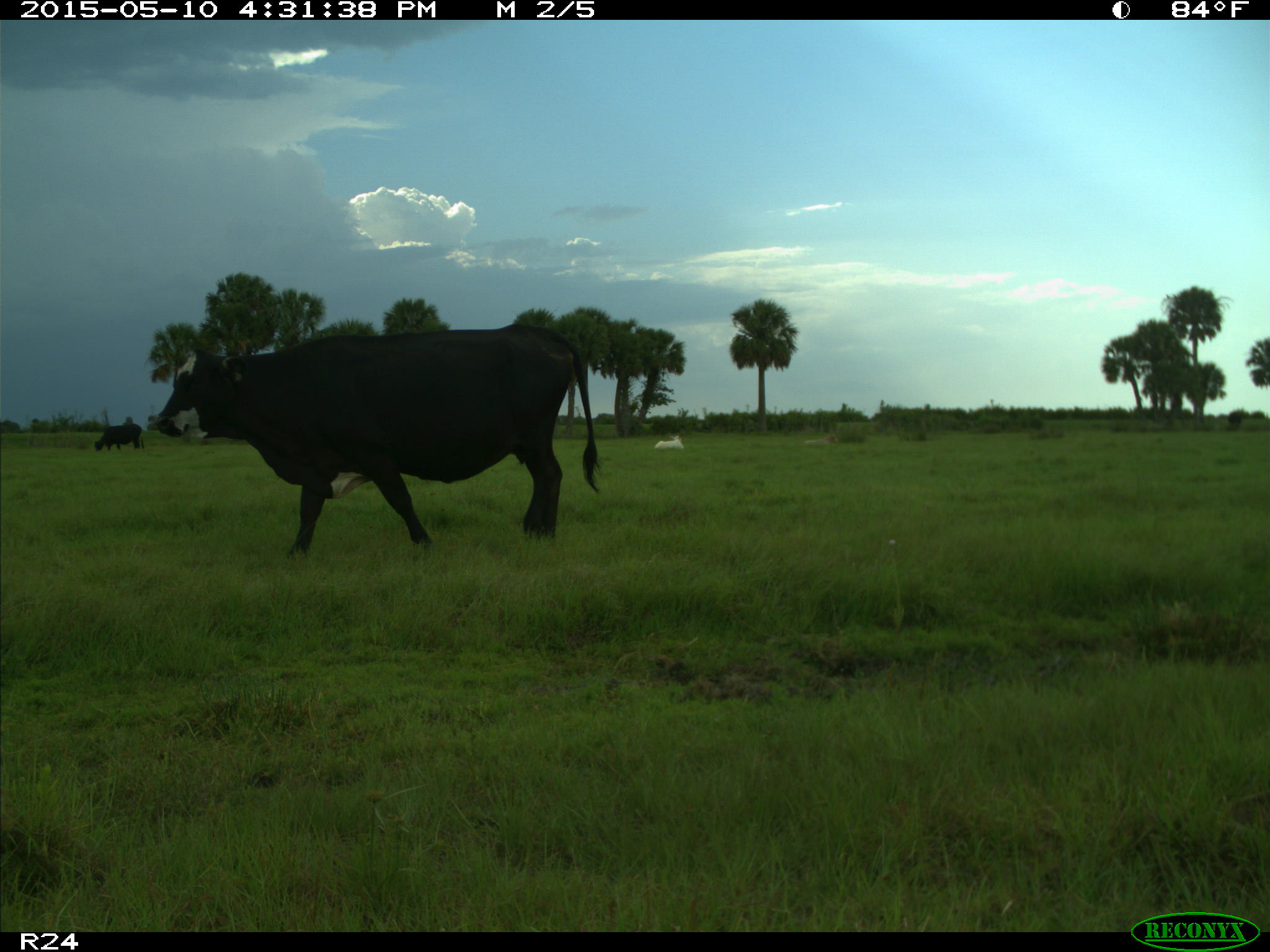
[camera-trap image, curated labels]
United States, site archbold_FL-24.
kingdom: Animalia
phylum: Chordata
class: Mammalia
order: Artiodactyla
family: Bovidae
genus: Bos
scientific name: Bos taurus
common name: domestic cow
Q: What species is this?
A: Bos taurus (domestic cow).